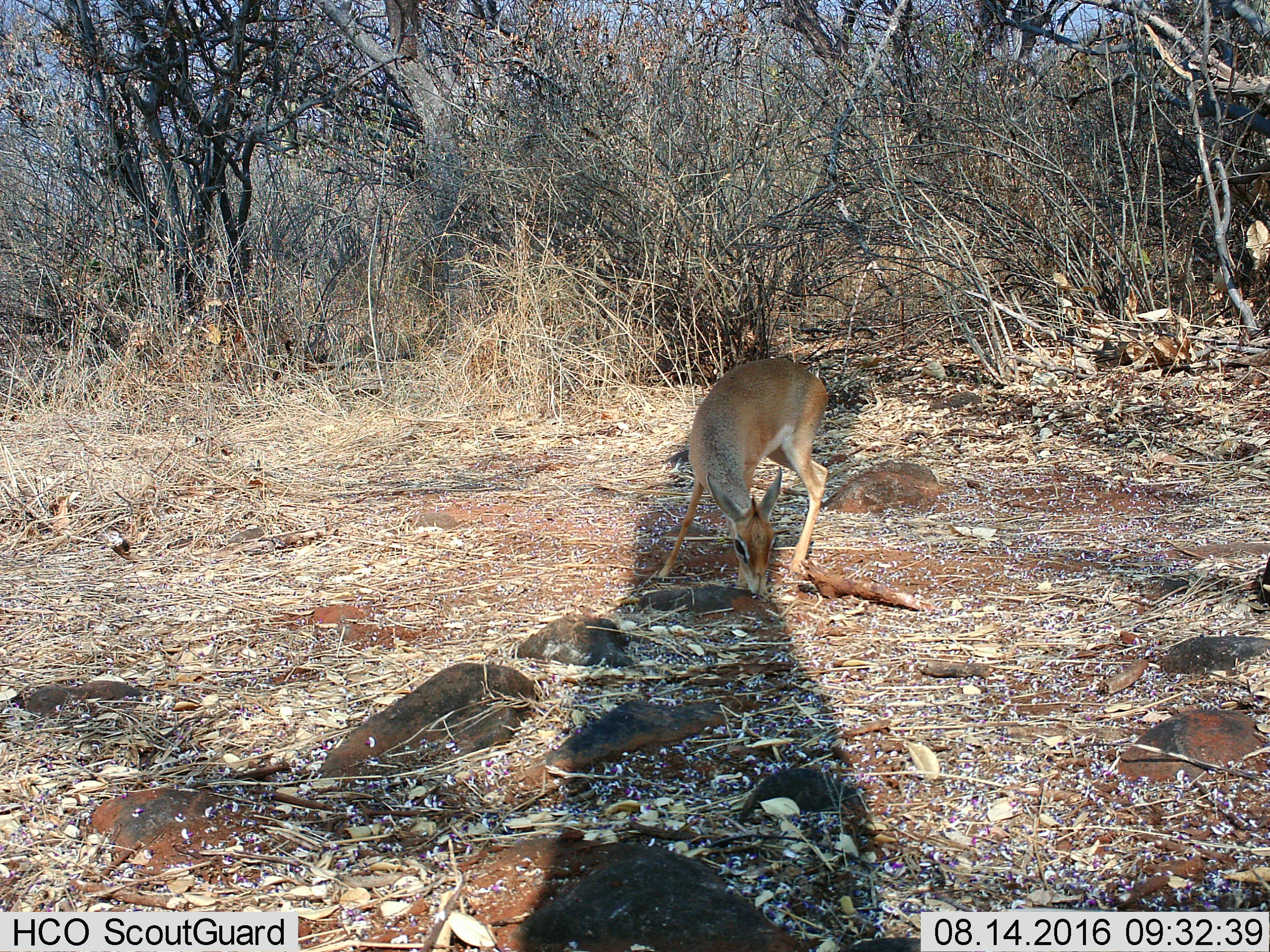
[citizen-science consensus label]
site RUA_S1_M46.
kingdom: Animalia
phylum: Chordata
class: Mammalia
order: Artiodactyla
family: Bovidae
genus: Madoqua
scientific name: Madoqua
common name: dik-dik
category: dikdik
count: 1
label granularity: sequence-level